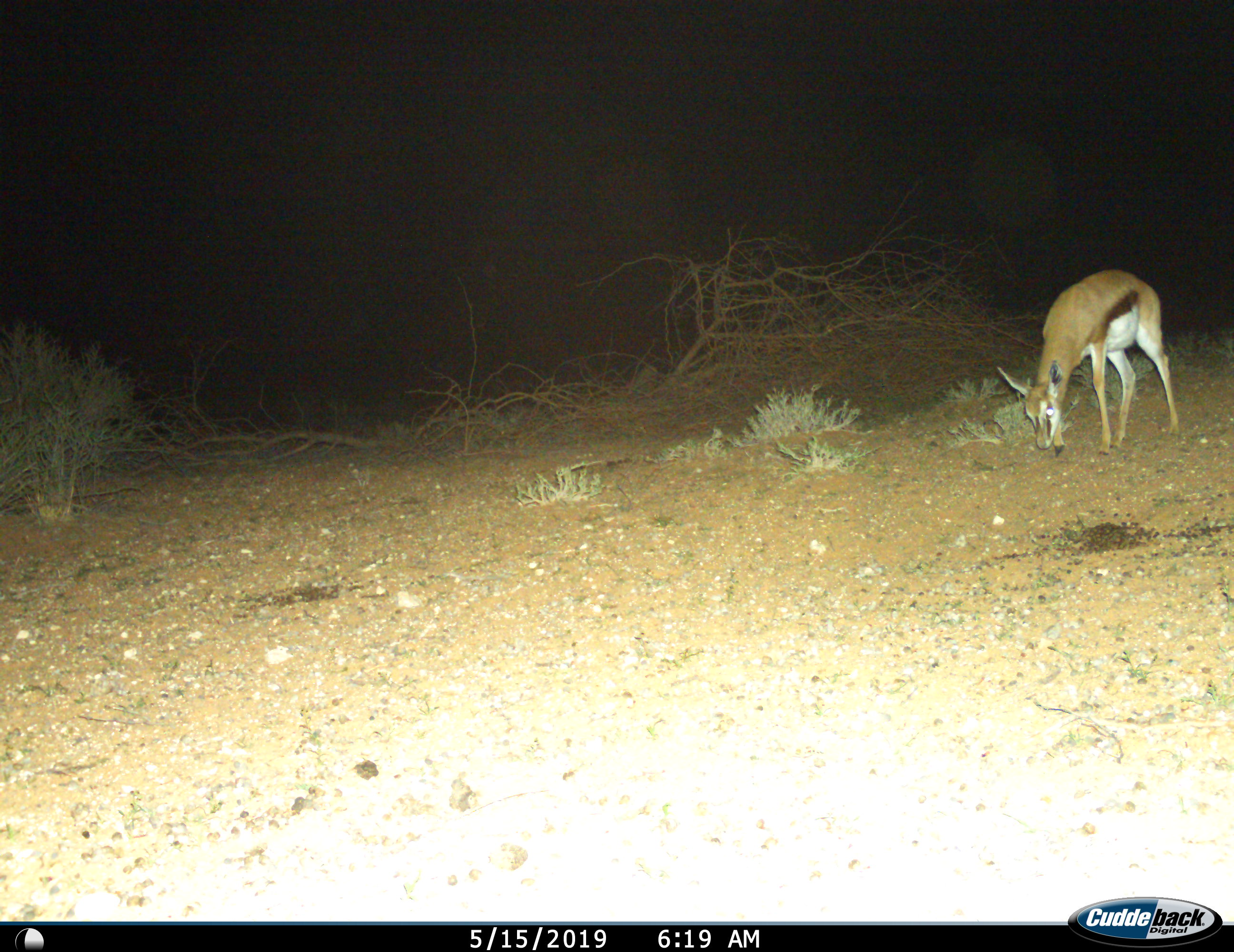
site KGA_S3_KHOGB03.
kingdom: Animalia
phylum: Chordata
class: Mammalia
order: Artiodactyla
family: Bovidae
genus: Antidorcas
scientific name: Antidorcas marsupialis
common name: springbok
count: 1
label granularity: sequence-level